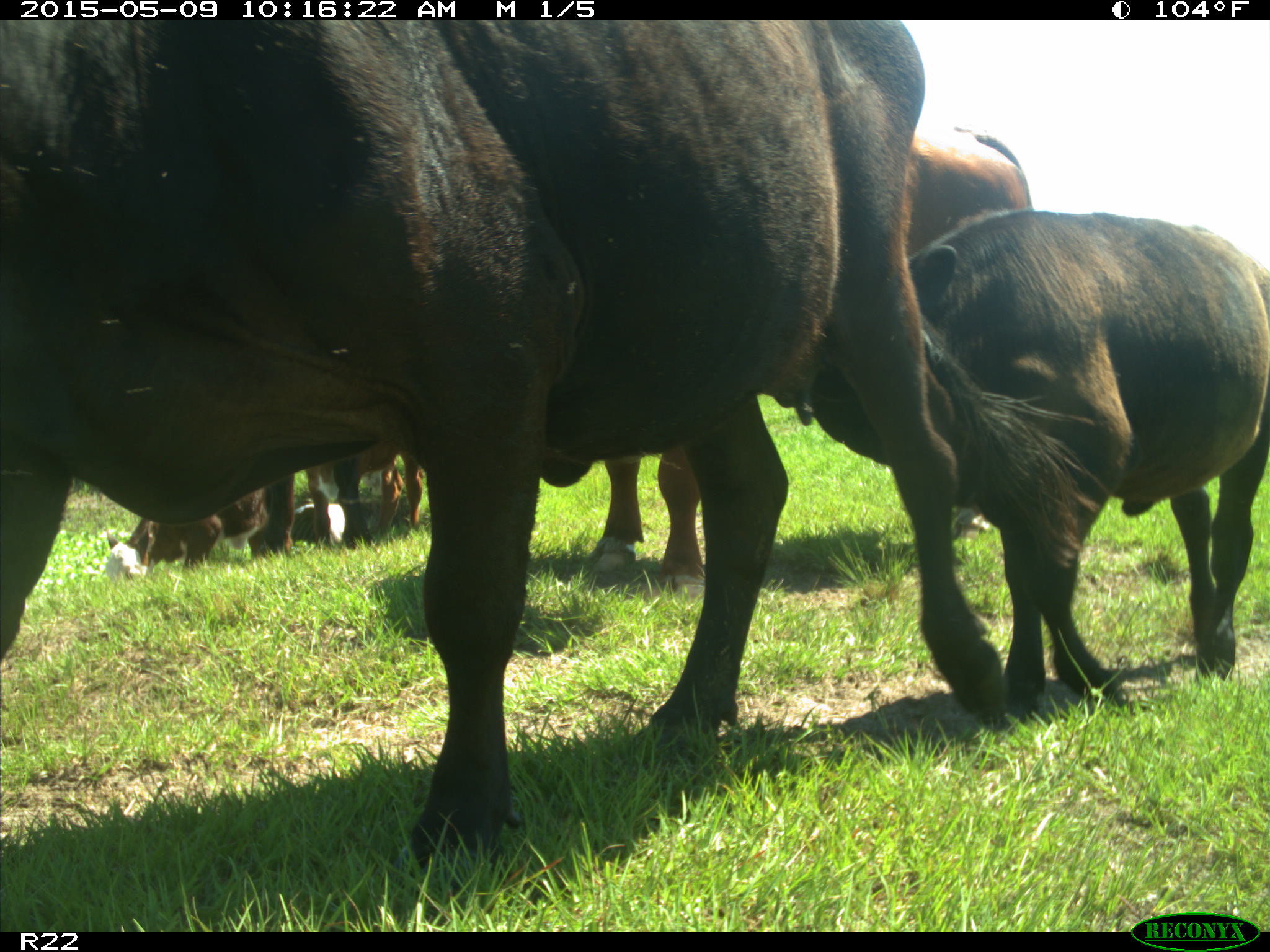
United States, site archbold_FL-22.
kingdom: Animalia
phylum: Chordata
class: Mammalia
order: Artiodactyla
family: Bovidae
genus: Bos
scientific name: Bos taurus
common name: domestic cow